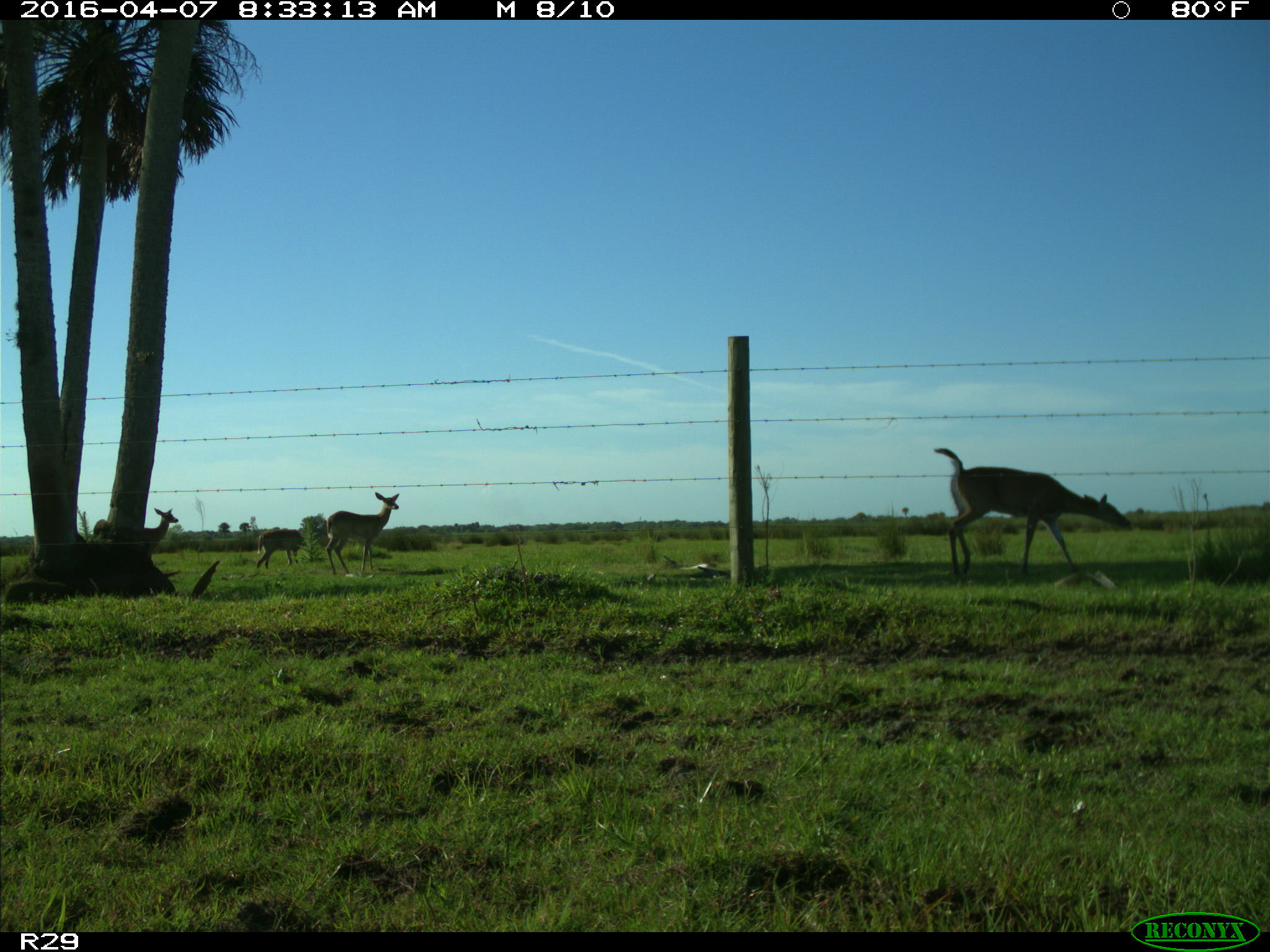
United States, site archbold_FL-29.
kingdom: Animalia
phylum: Chordata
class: Mammalia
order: Artiodactyla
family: Cervidae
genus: Odocoileus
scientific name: Odocoileus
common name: deer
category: unidentified deer